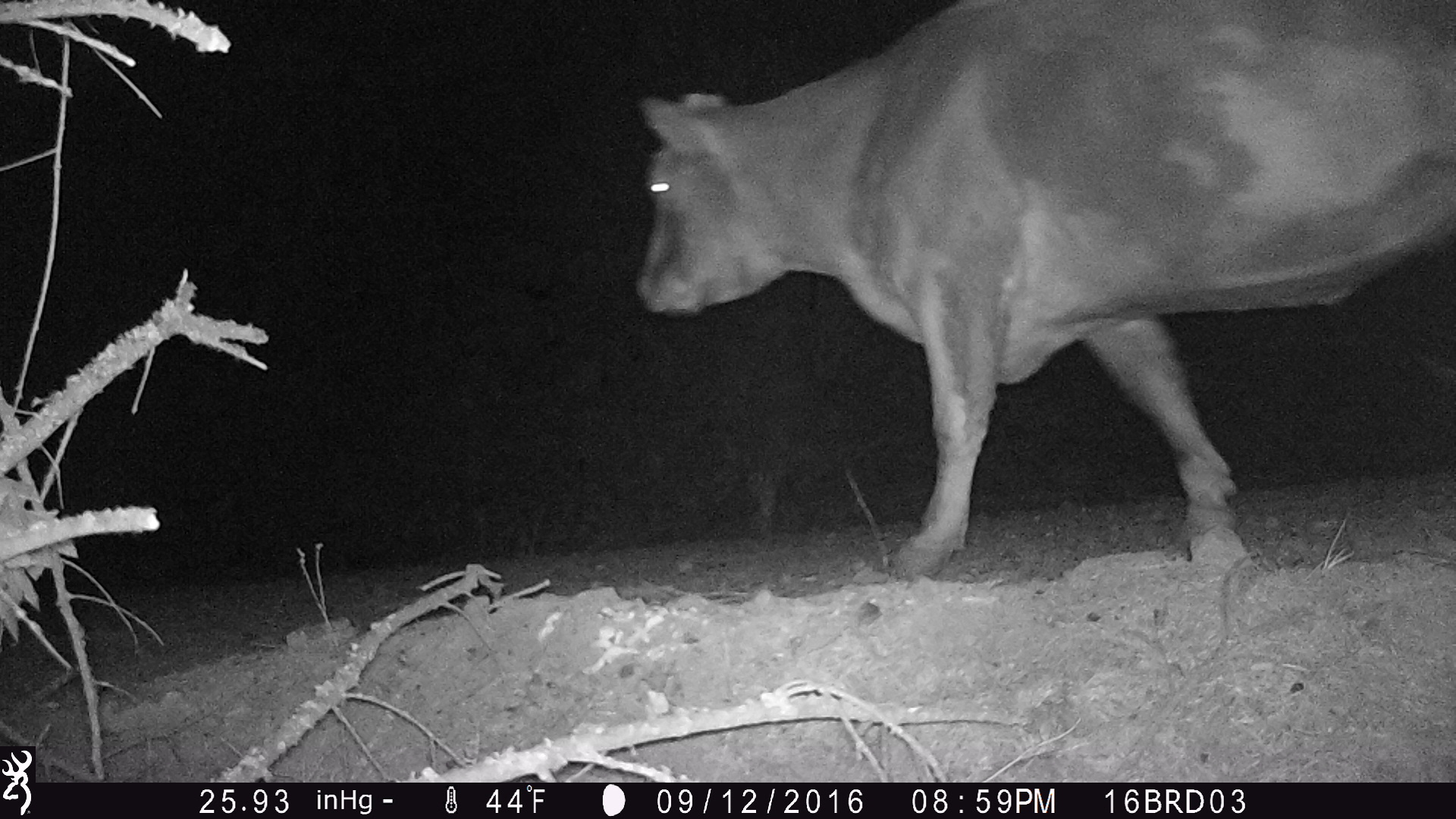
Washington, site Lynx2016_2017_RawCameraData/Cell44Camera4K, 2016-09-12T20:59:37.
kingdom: Animalia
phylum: Chordata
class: Mammalia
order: Artiodactyla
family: Bovidae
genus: Bos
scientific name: Bos taurus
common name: domestic cattle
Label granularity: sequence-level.